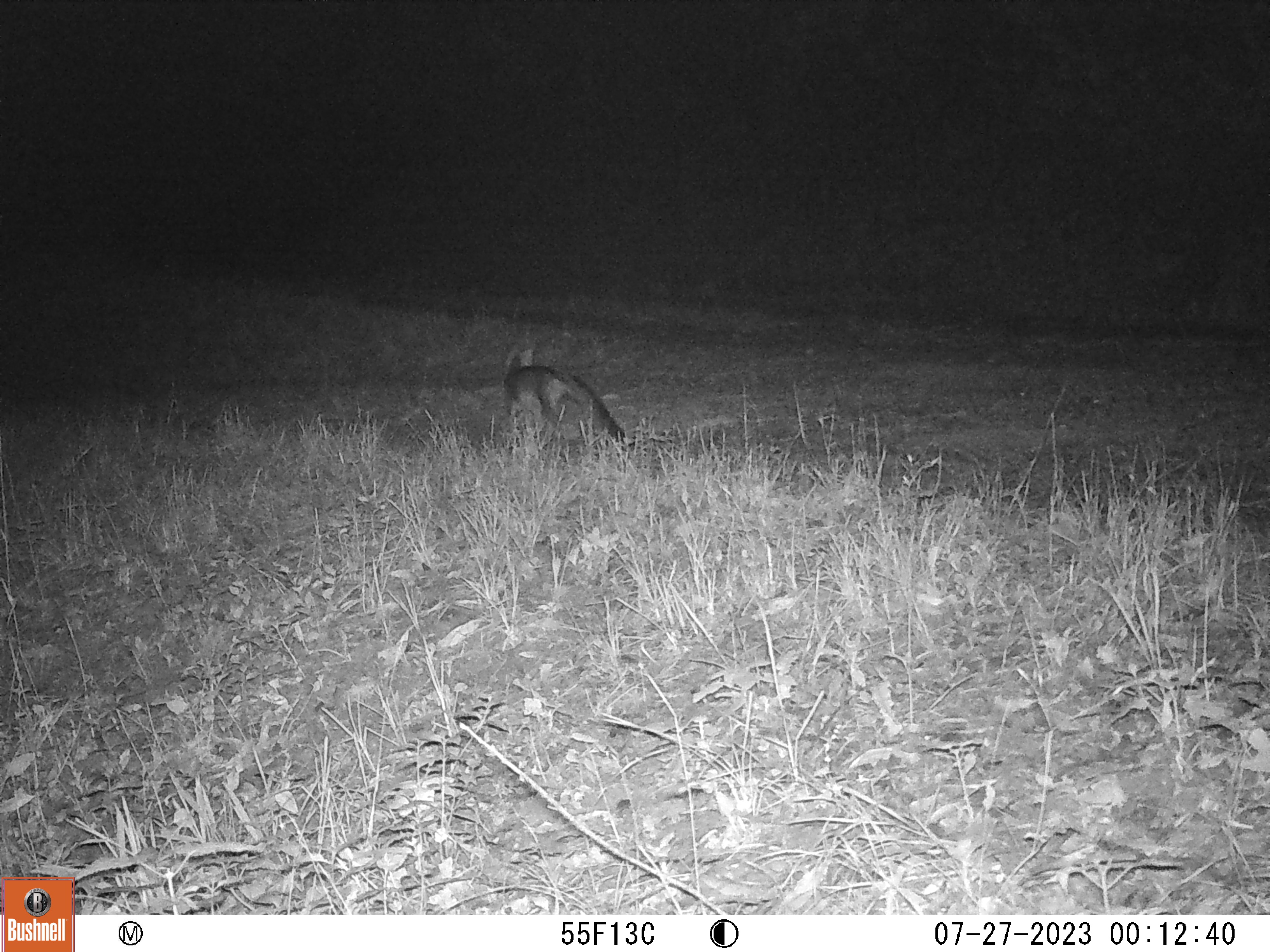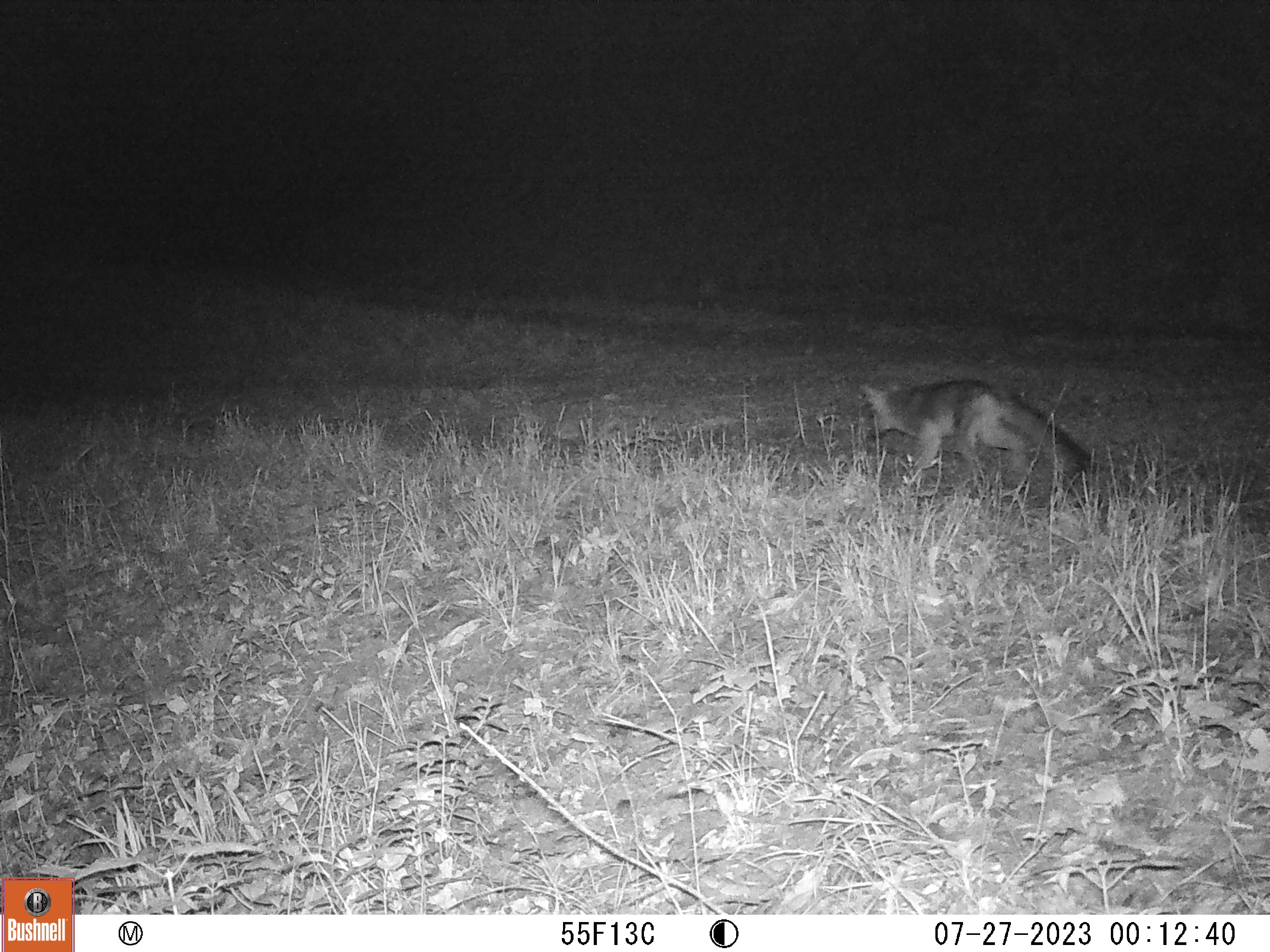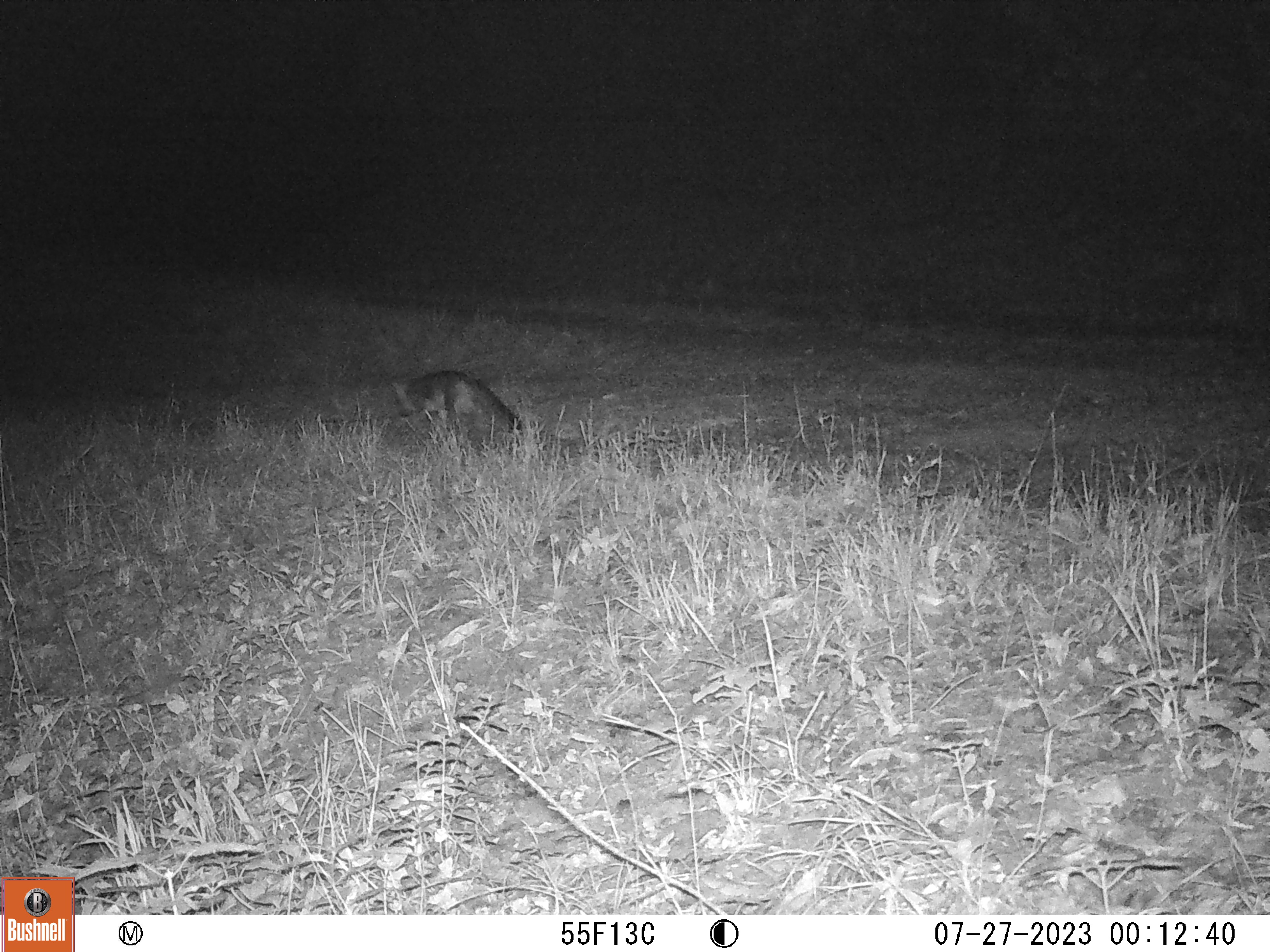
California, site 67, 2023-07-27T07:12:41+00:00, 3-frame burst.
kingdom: Animalia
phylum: Chordata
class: Mammalia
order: Carnivora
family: Canidae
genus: Urocyon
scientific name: Urocyon cinereoargenteus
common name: gray fox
Gray fox (Urocyon cinereoargenteus).